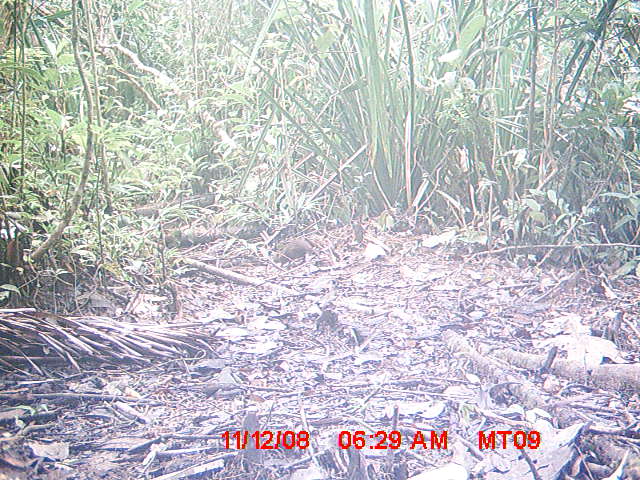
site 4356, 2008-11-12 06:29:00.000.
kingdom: Animalia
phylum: Chordata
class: Aves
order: Cuculiformes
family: Cuculidae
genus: Coua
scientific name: Coua serriana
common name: red-breasted coua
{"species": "Coua serriana (red-breasted coua)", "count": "1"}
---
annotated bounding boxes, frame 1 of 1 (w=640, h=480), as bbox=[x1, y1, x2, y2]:
coua serriana: bbox=[273, 236, 317, 265]